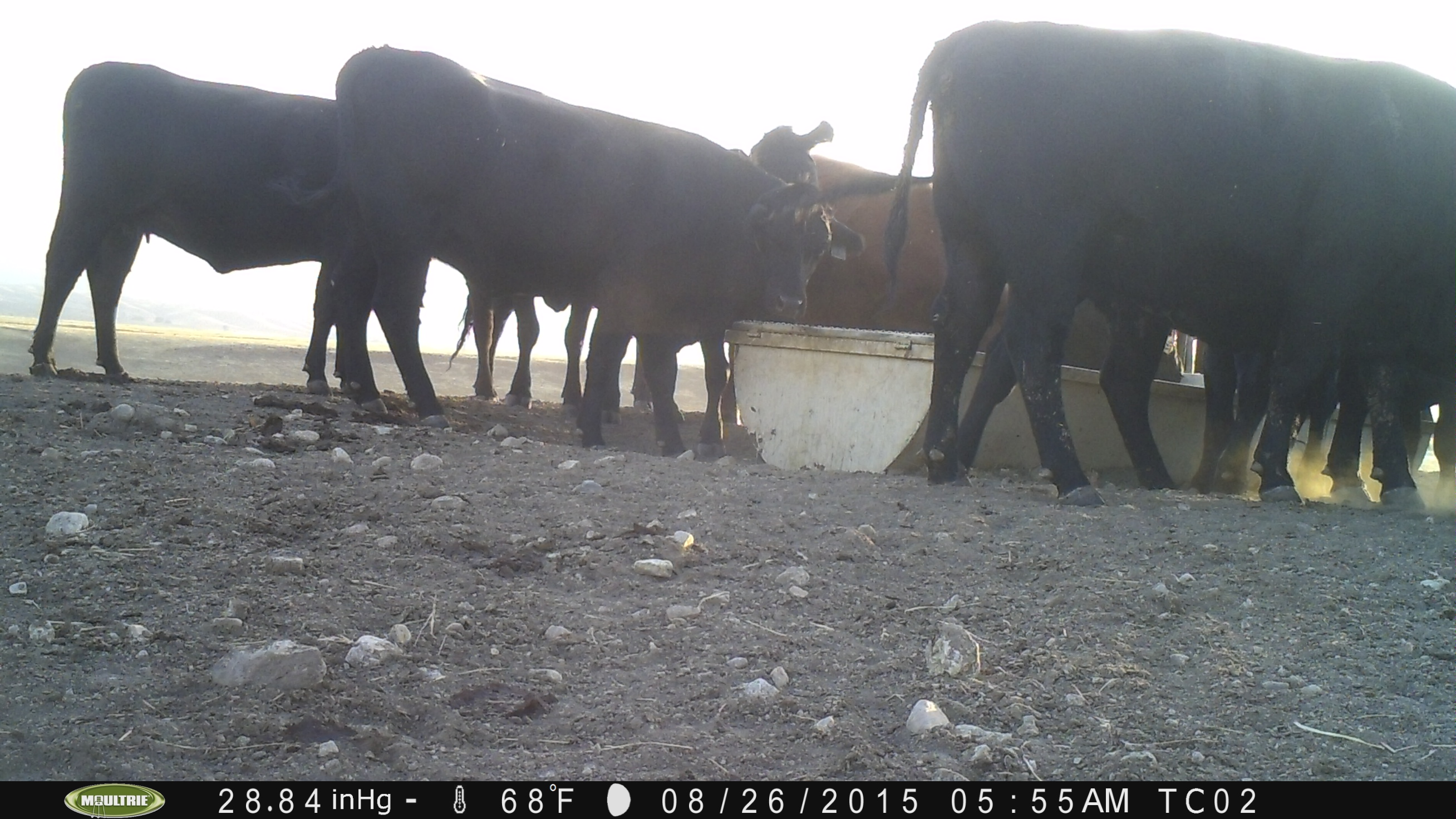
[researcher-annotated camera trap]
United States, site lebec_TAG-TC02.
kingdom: Animalia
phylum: Chordata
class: Mammalia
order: Artiodactyla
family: Bovidae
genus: Bos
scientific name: Bos taurus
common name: domestic cow